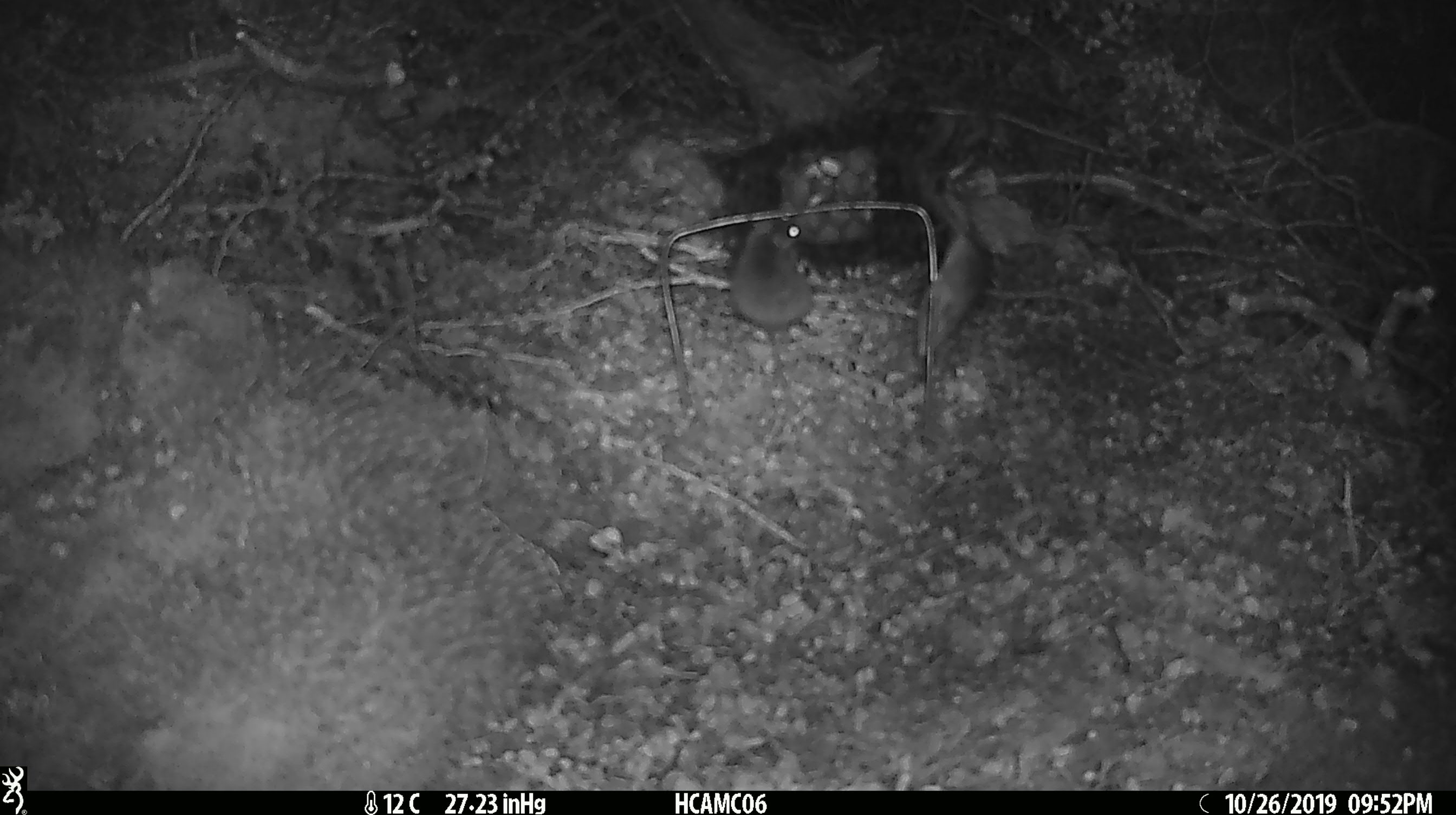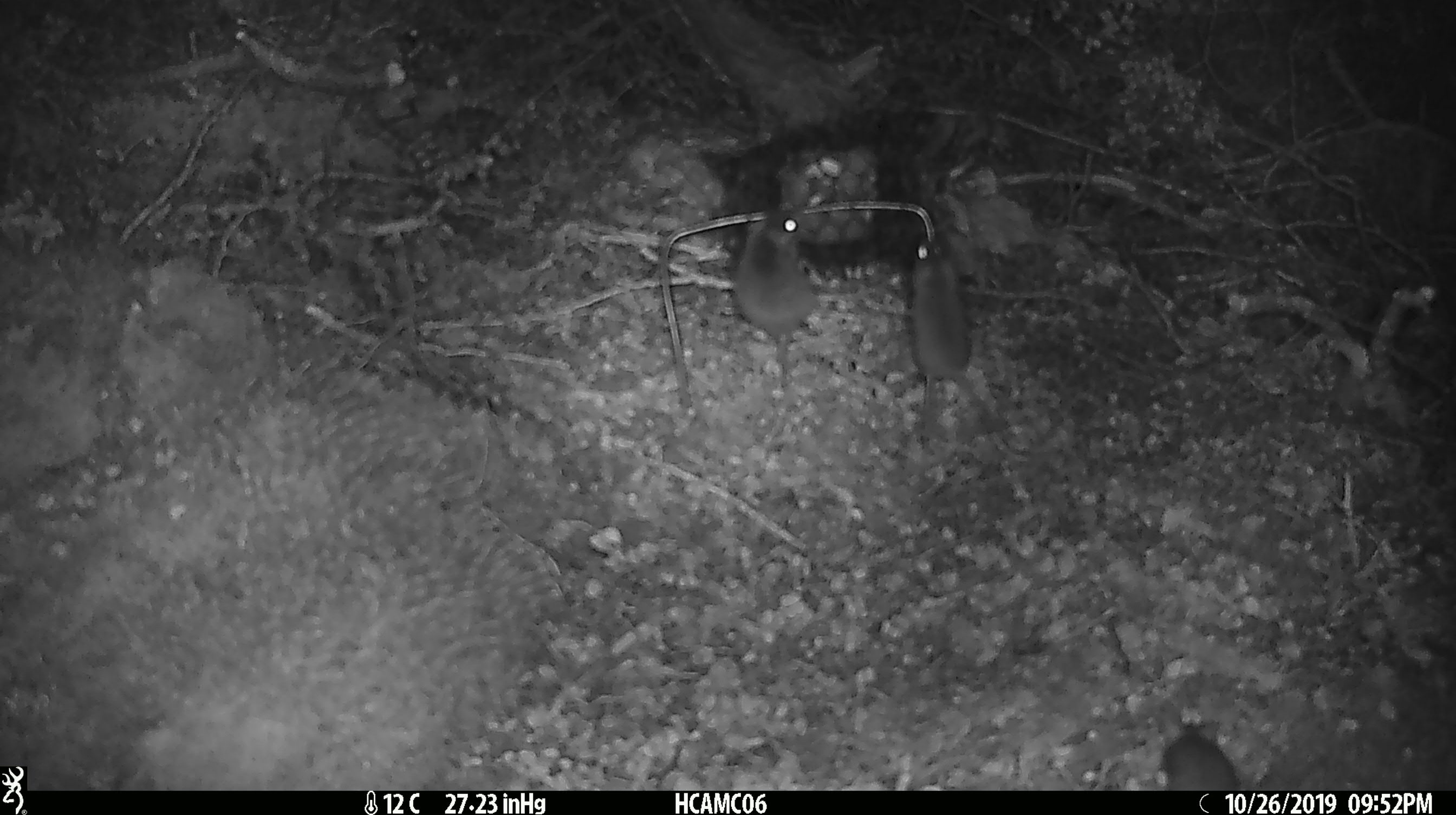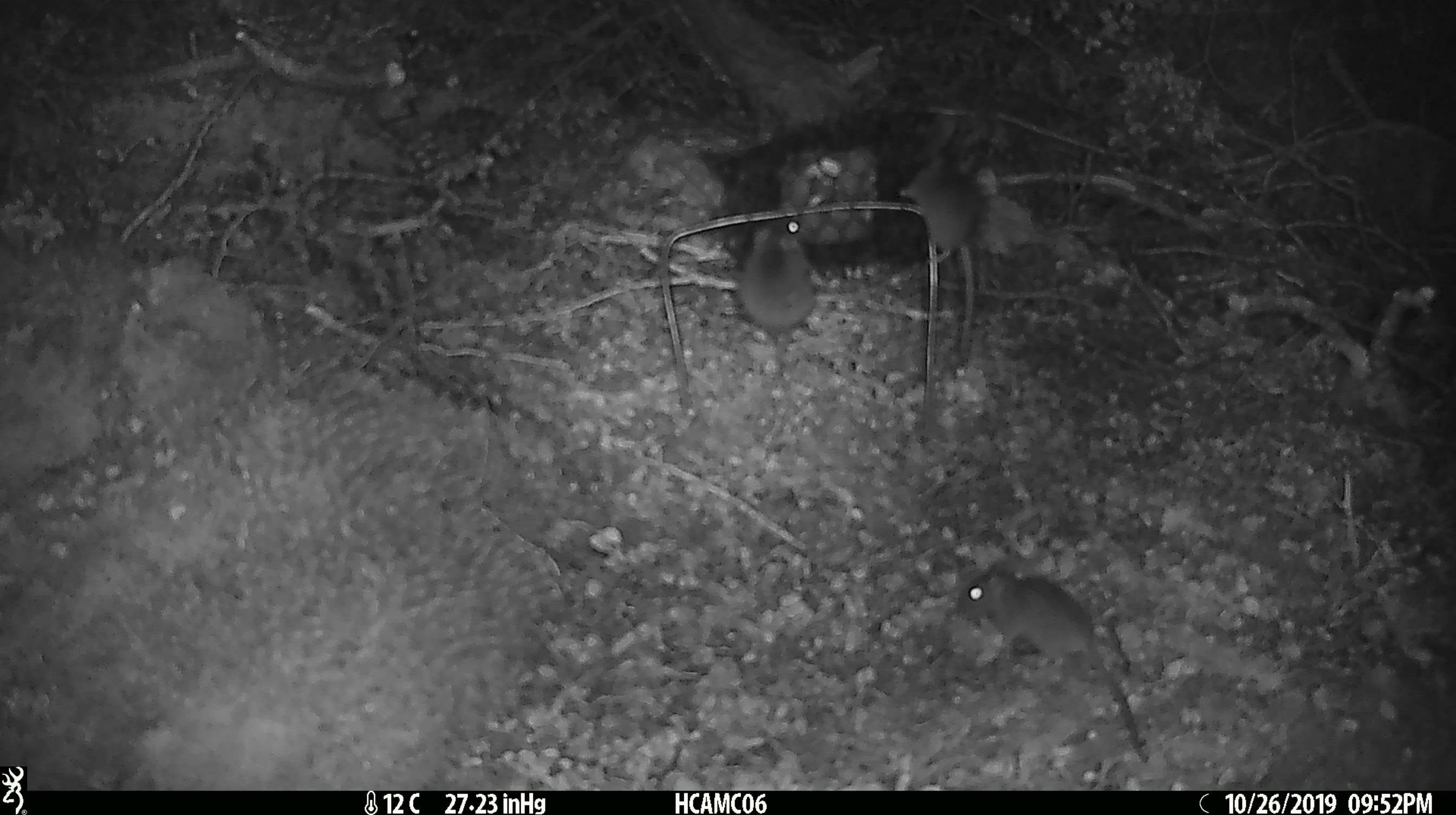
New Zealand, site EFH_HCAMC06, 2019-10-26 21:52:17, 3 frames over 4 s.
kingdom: Animalia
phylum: Chordata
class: Mammalia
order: Rodentia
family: Muridae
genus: Mus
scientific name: Mus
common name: mouse